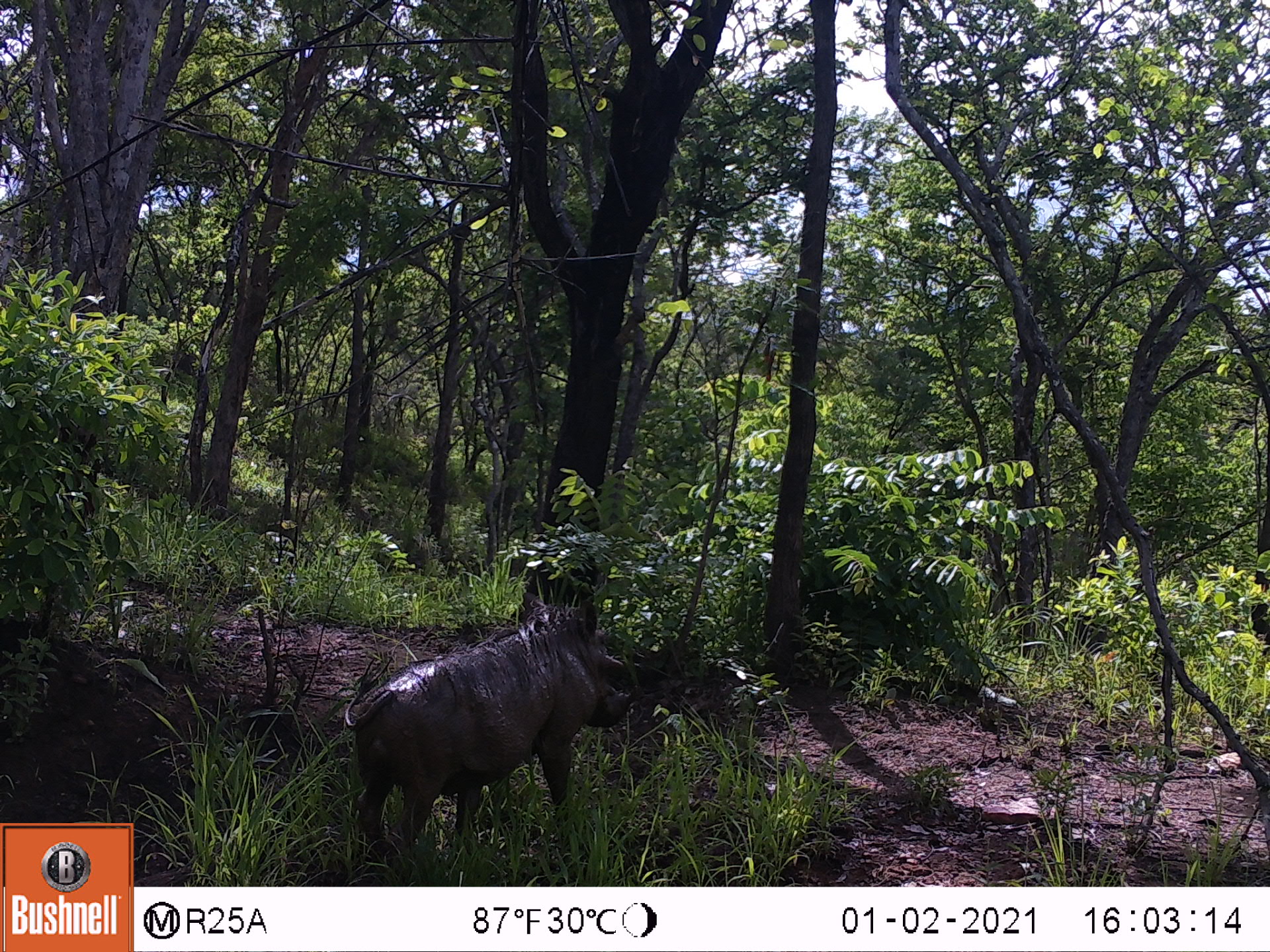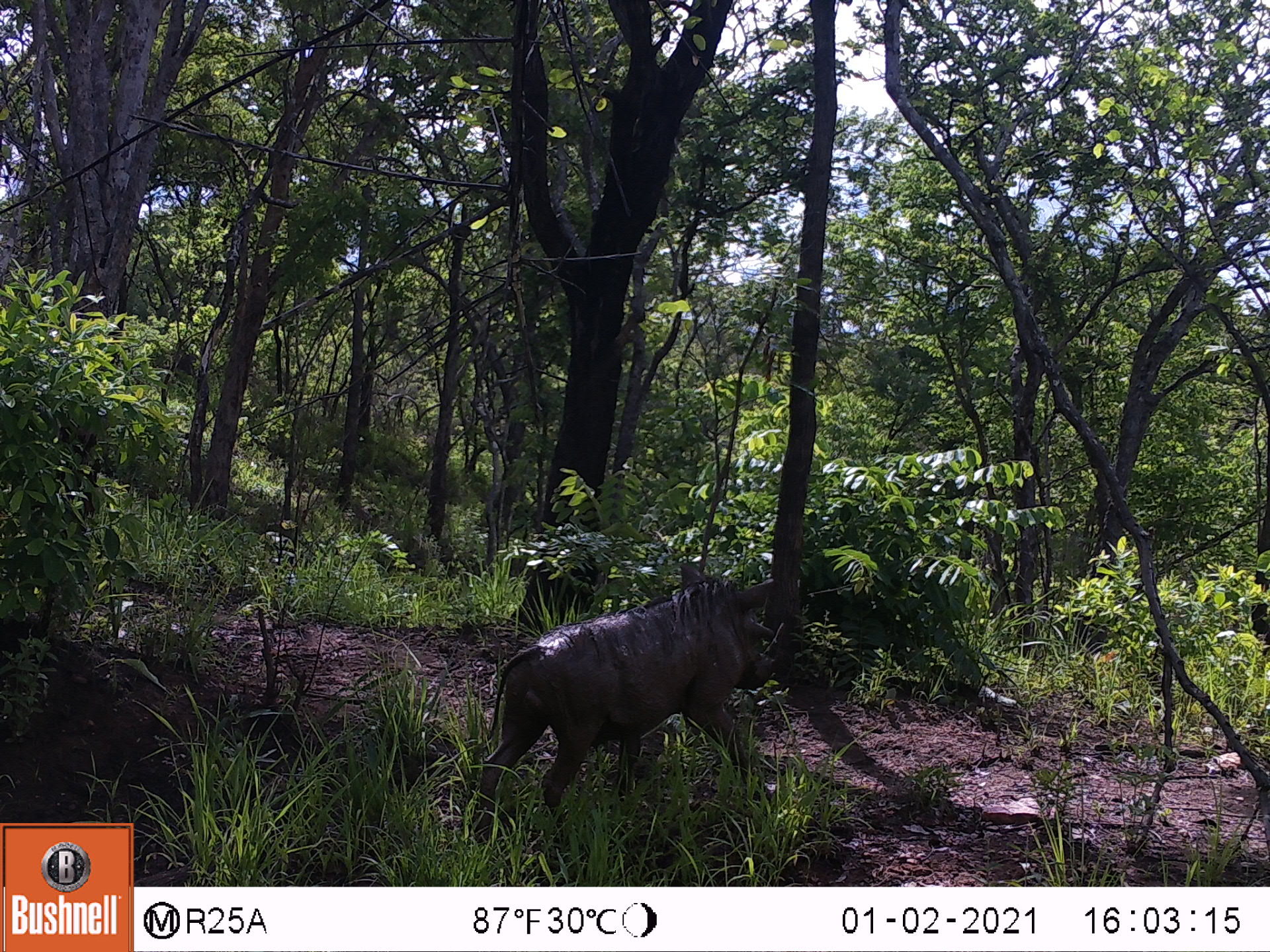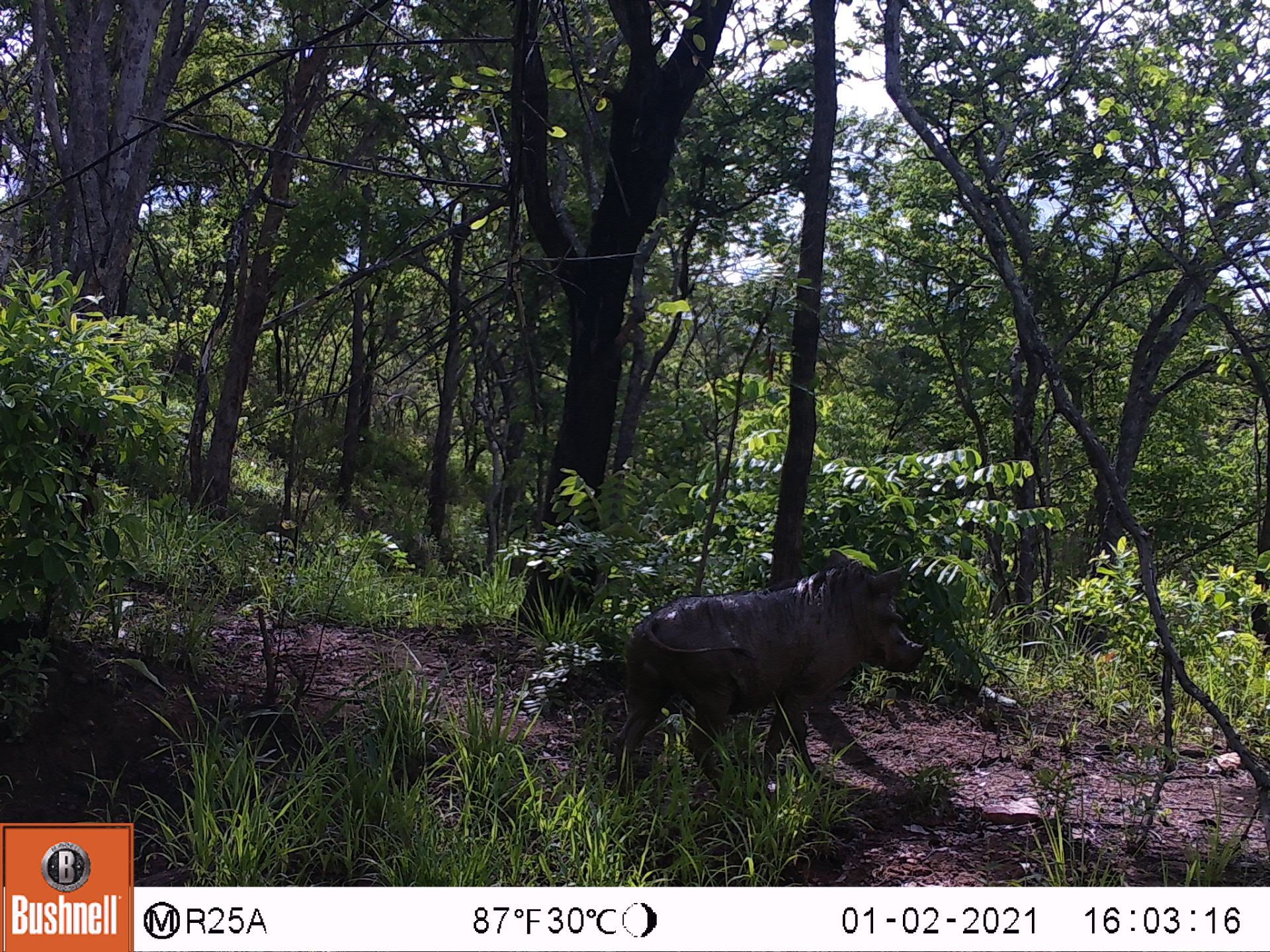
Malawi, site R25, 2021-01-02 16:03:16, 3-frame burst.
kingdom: Animalia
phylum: Chordata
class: Mammalia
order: Artiodactyla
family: Suidae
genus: Phacochoerus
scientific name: Phacochoerus africanus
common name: common warthog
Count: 1.